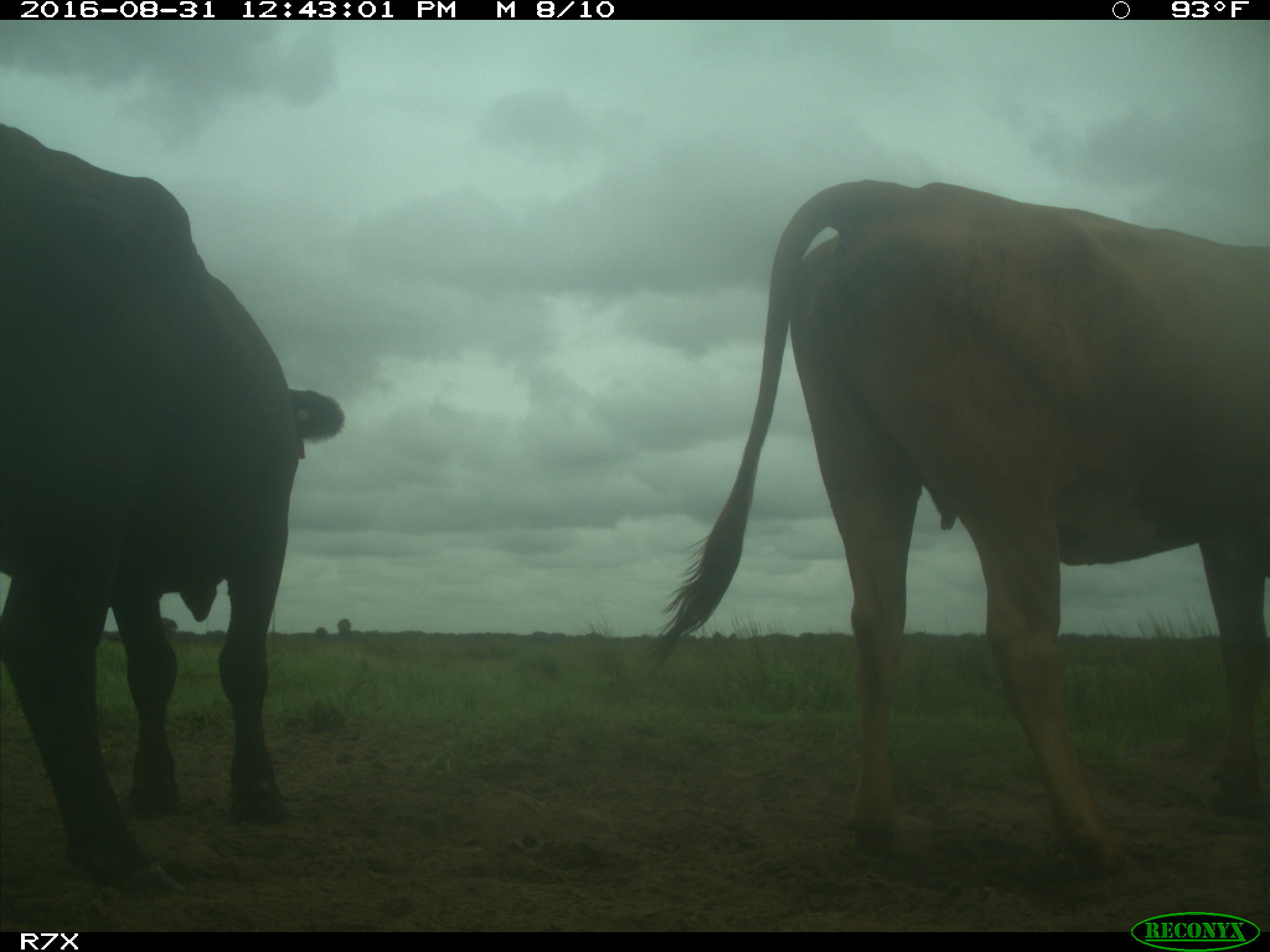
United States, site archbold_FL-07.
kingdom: Animalia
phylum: Chordata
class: Mammalia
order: Artiodactyla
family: Bovidae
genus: Bos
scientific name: Bos taurus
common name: domestic cow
Bos taurus (domestic cow).